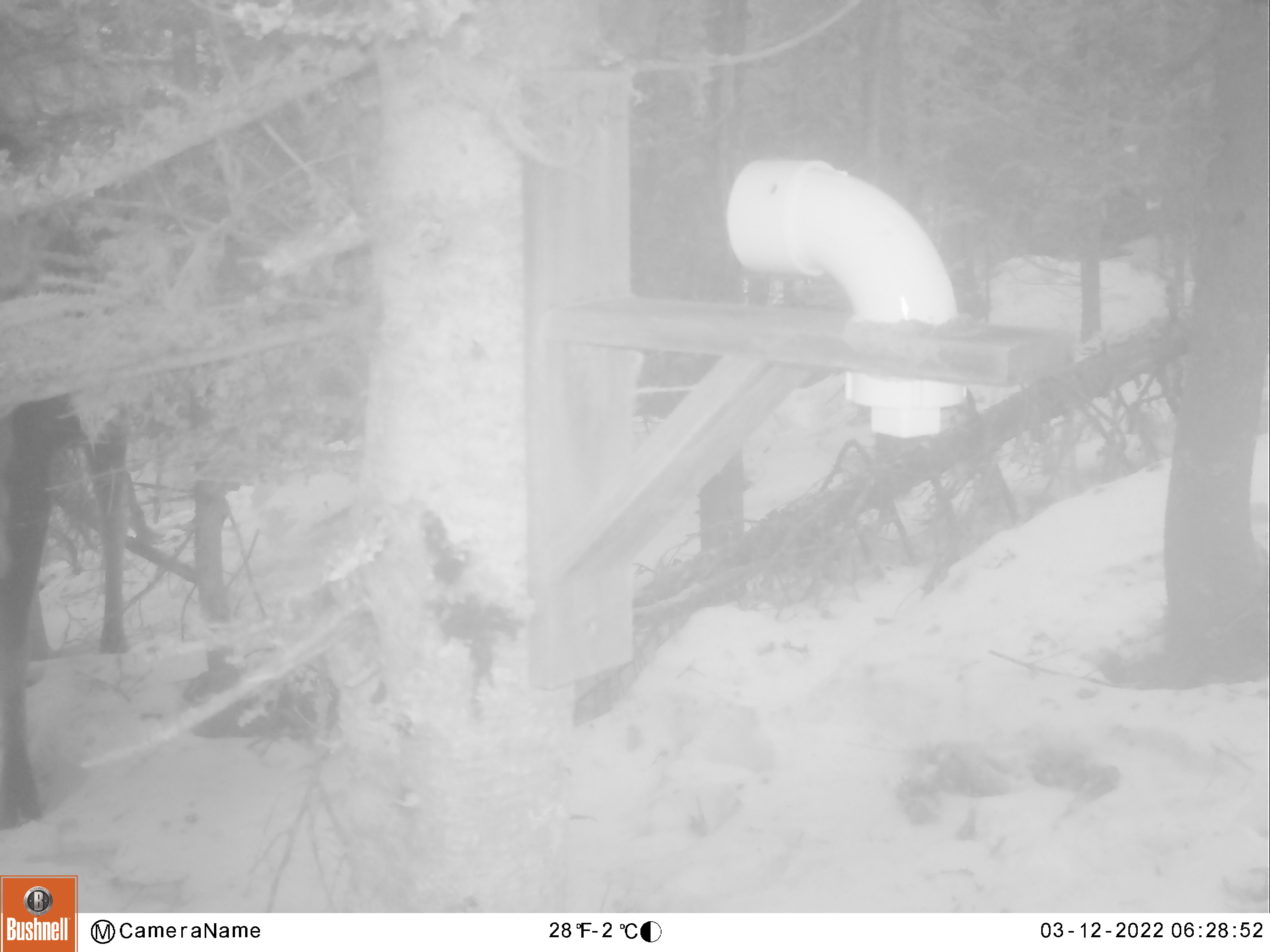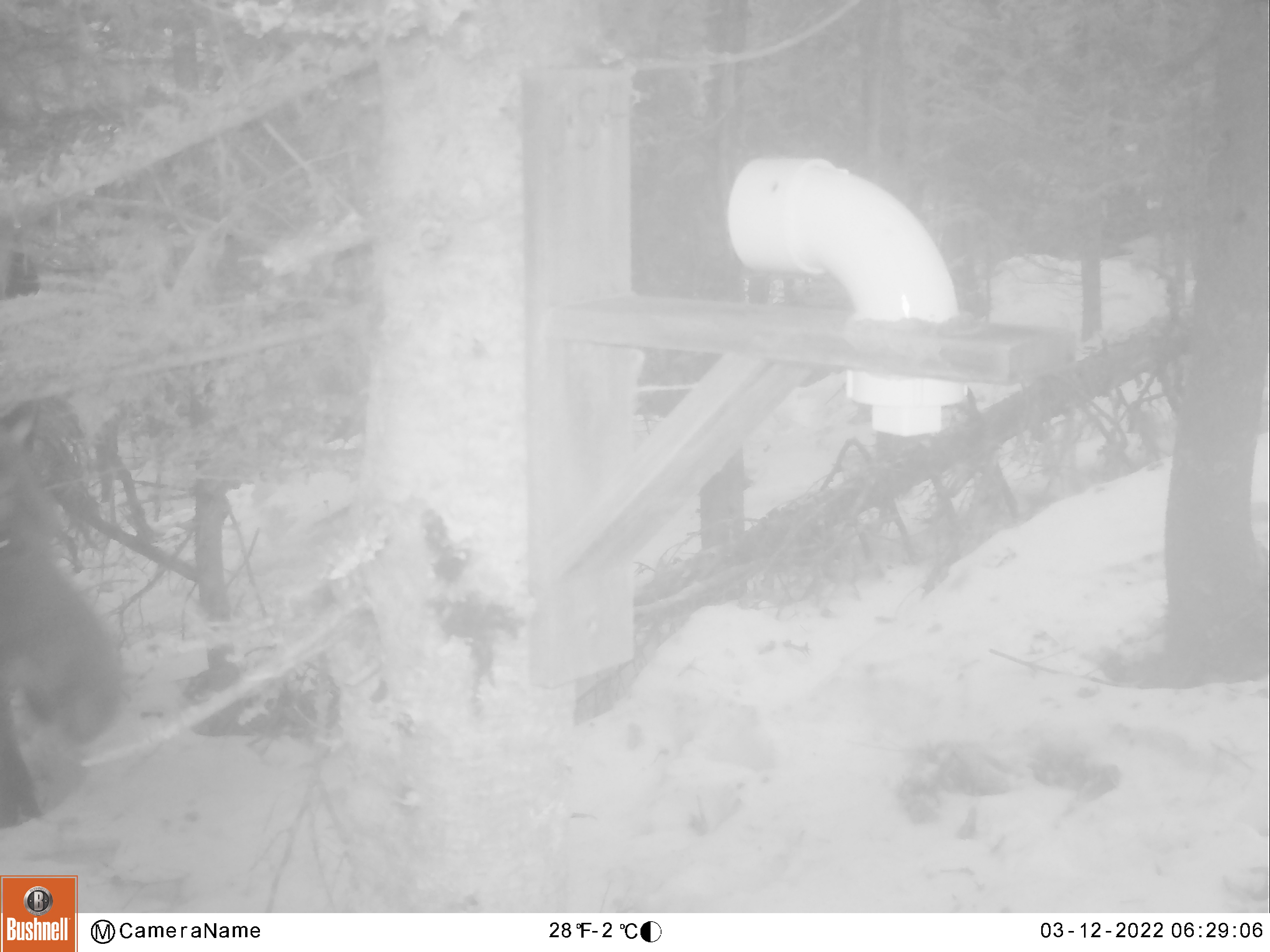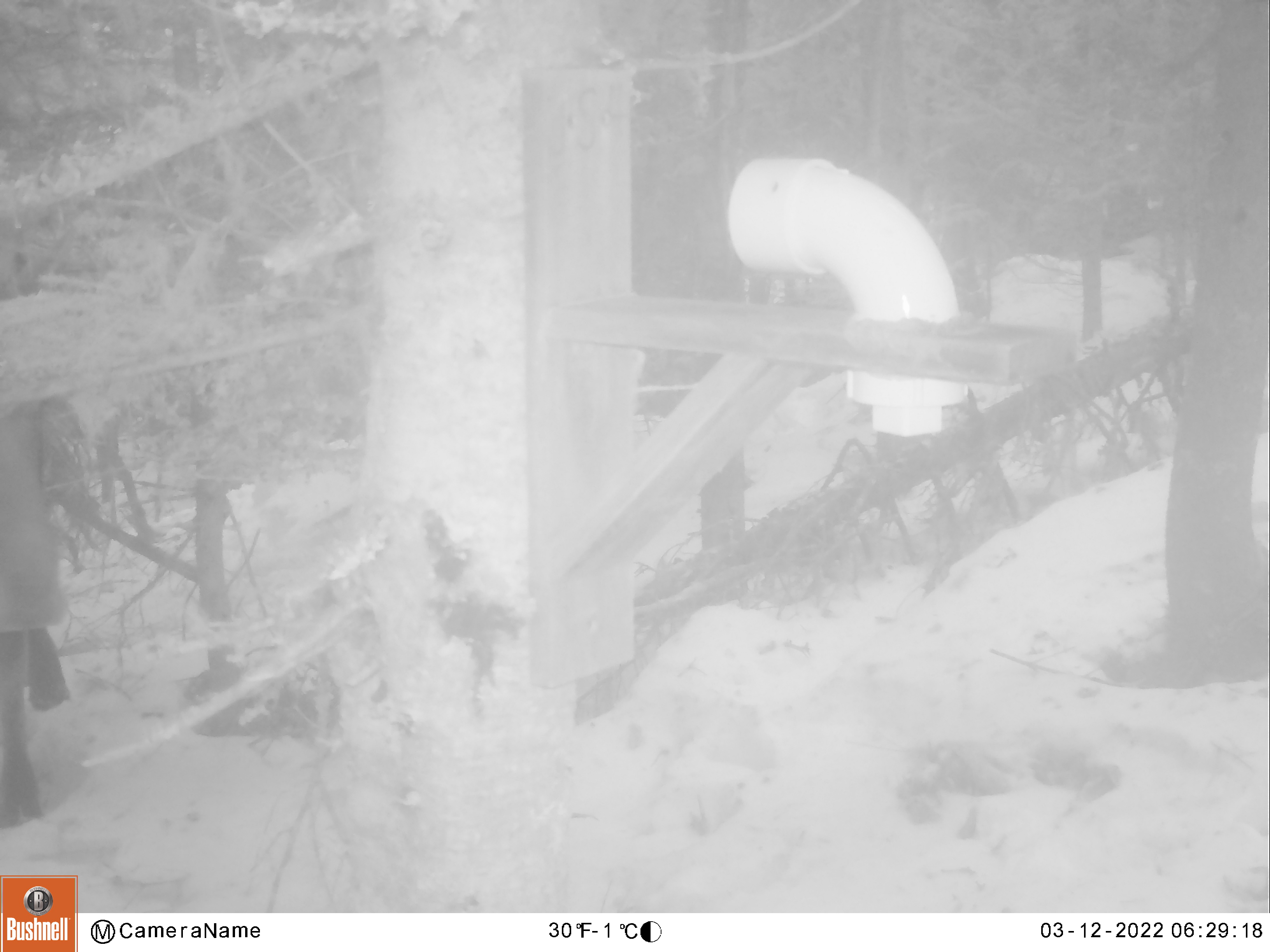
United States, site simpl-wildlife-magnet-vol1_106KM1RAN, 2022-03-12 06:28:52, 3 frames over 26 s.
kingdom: Animalia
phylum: Chordata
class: Mammalia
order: Artiodactyla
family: Cervidae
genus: Alces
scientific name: Alces alces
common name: moose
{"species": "moose (Alces alces)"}